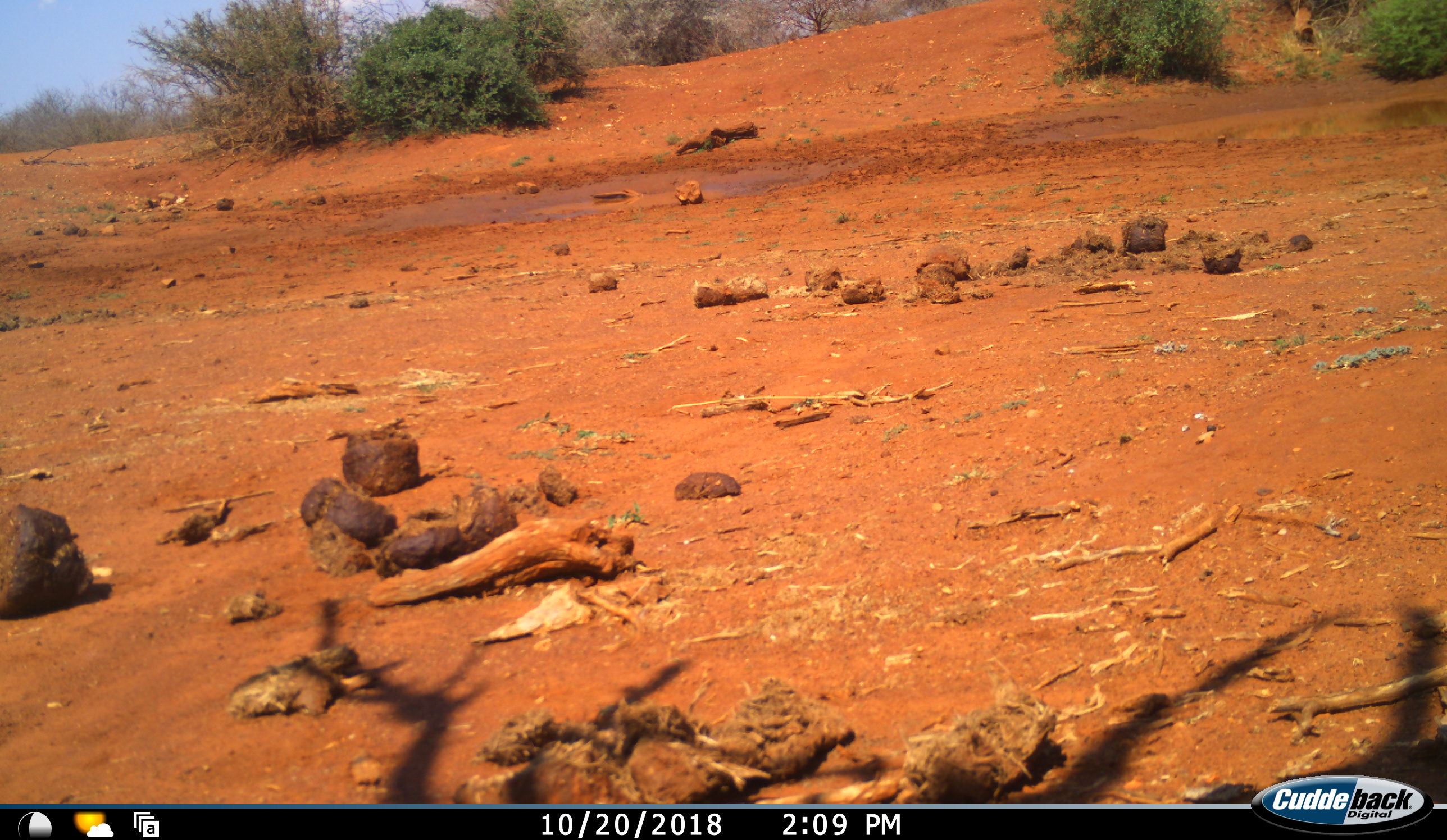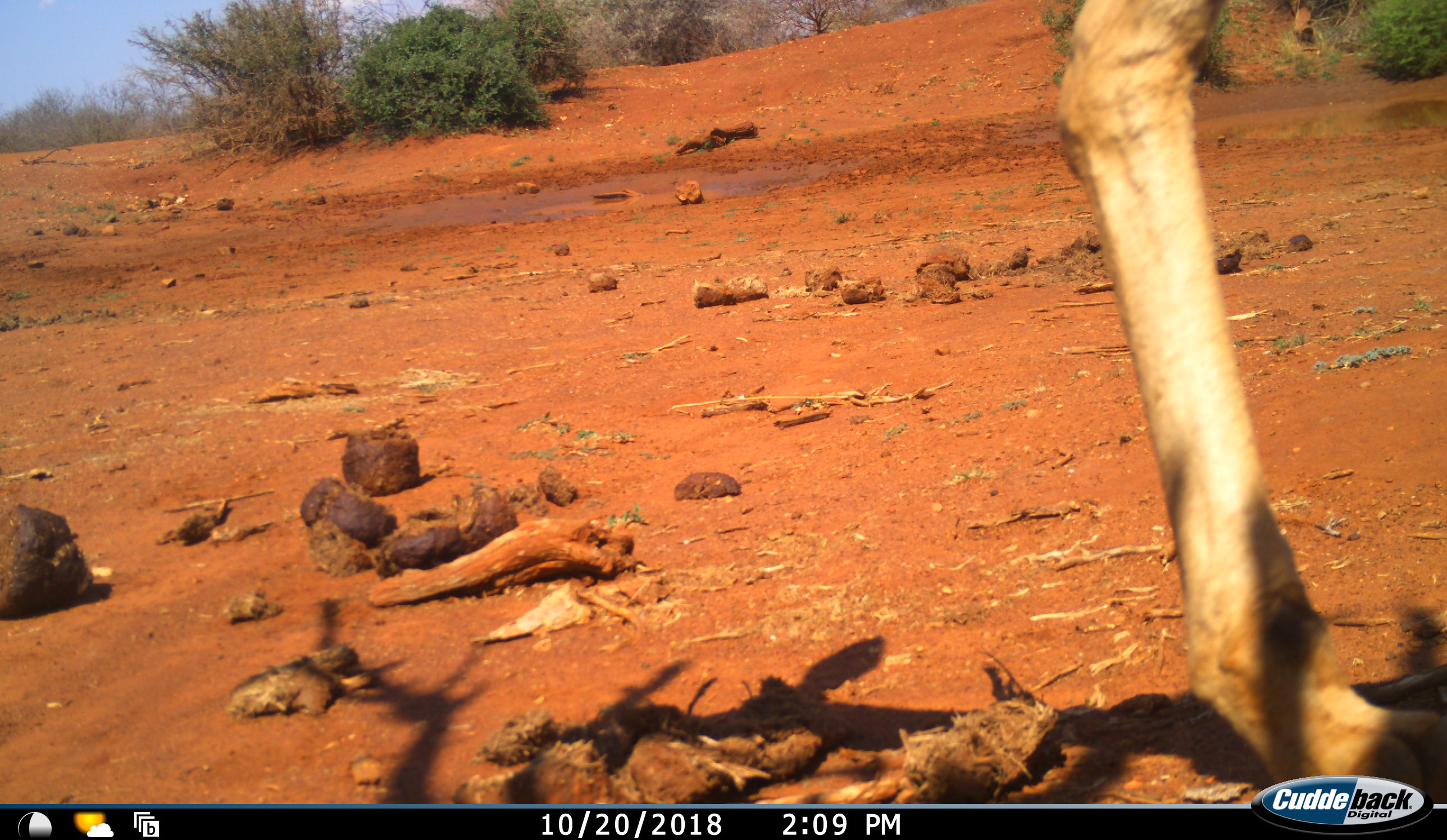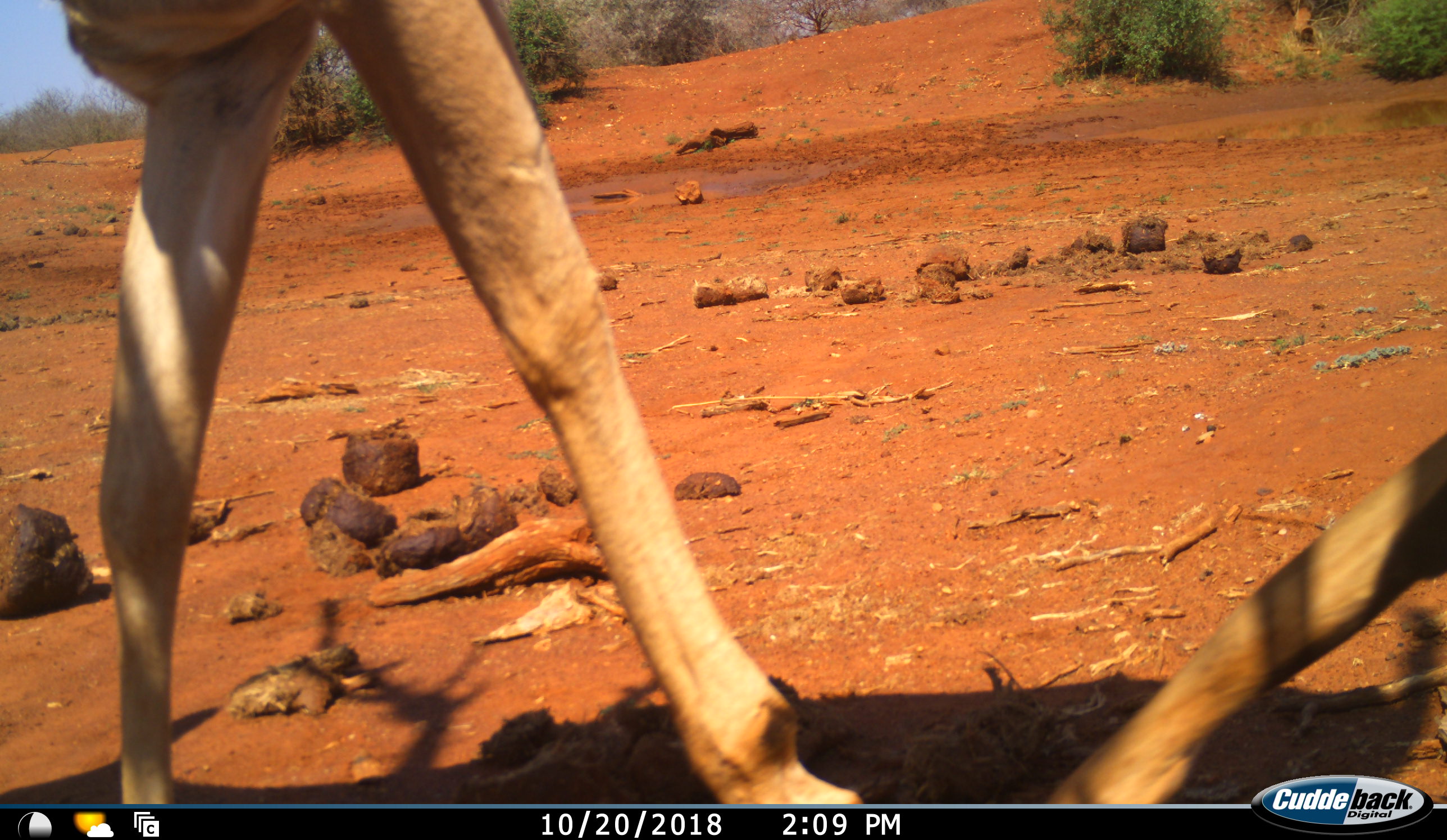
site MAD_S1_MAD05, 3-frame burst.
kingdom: Animalia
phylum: Chordata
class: Mammalia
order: Artiodactyla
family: Bovidae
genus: Aepyceros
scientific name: Aepyceros melampus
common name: impala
Impala (Aepyceros melampus), count 1. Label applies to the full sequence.